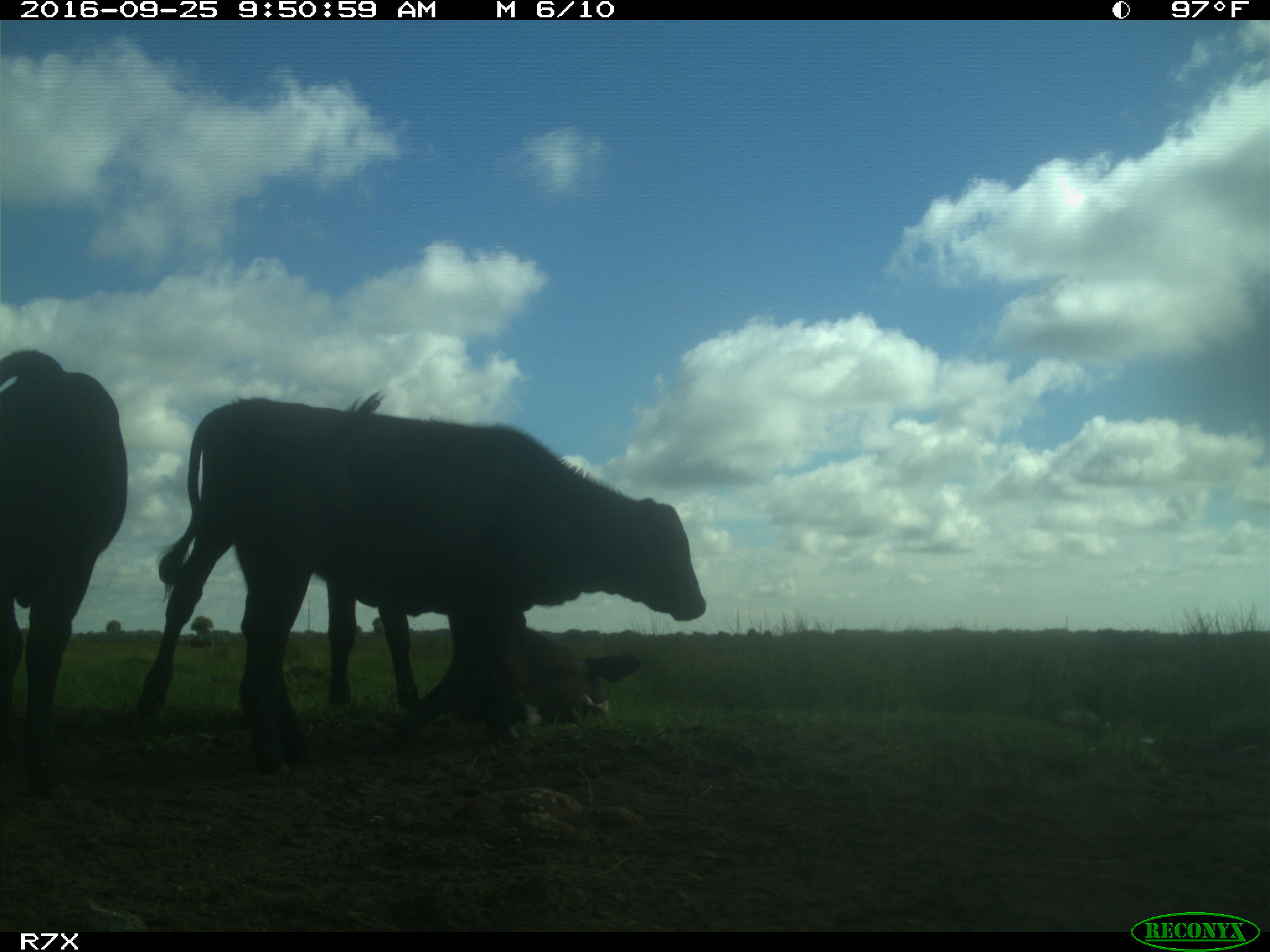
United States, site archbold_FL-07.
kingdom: Animalia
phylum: Chordata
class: Mammalia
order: Artiodactyla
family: Bovidae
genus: Bos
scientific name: Bos taurus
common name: domestic cow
Bos taurus (domestic cow).